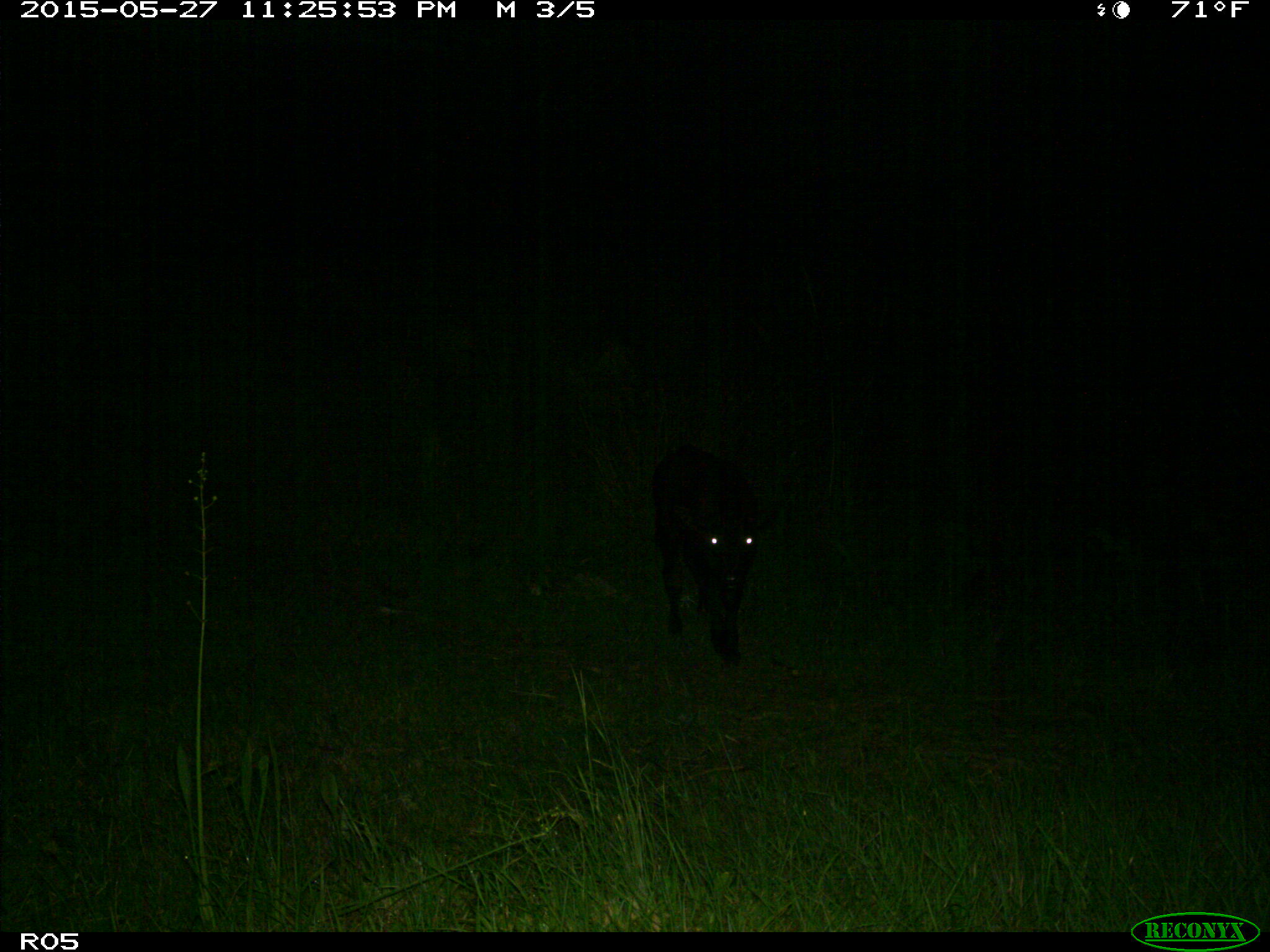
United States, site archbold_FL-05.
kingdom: Animalia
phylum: Chordata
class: Mammalia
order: Artiodactyla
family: Bovidae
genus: Bos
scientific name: Bos taurus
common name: domestic cow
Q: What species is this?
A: Bos taurus (domestic cow).